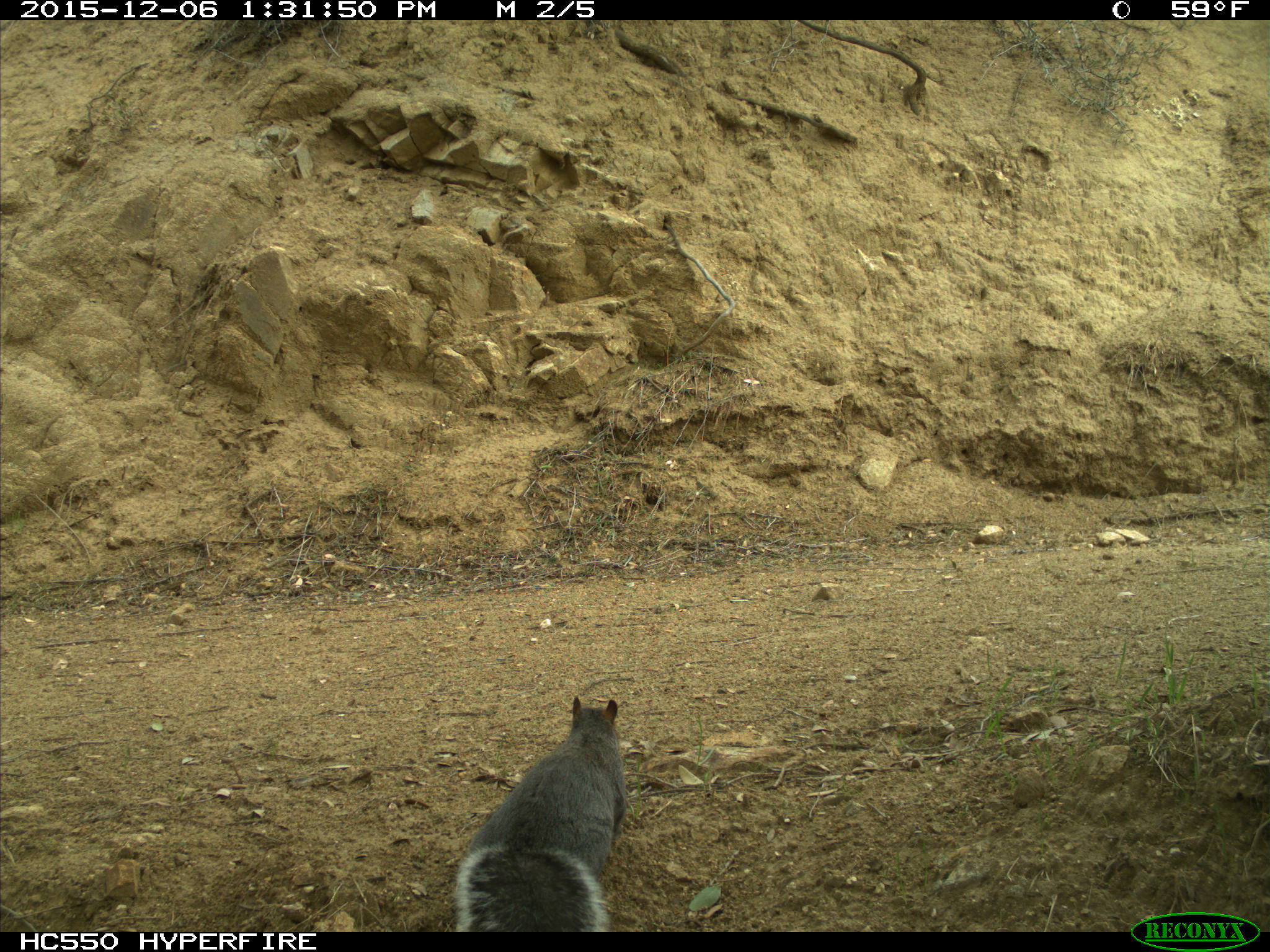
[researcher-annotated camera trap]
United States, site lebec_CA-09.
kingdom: Animalia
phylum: Chordata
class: Mammalia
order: Rodentia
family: Sciuridae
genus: Sciurus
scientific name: Sciurus carolinensis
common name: eastern gray squirrel